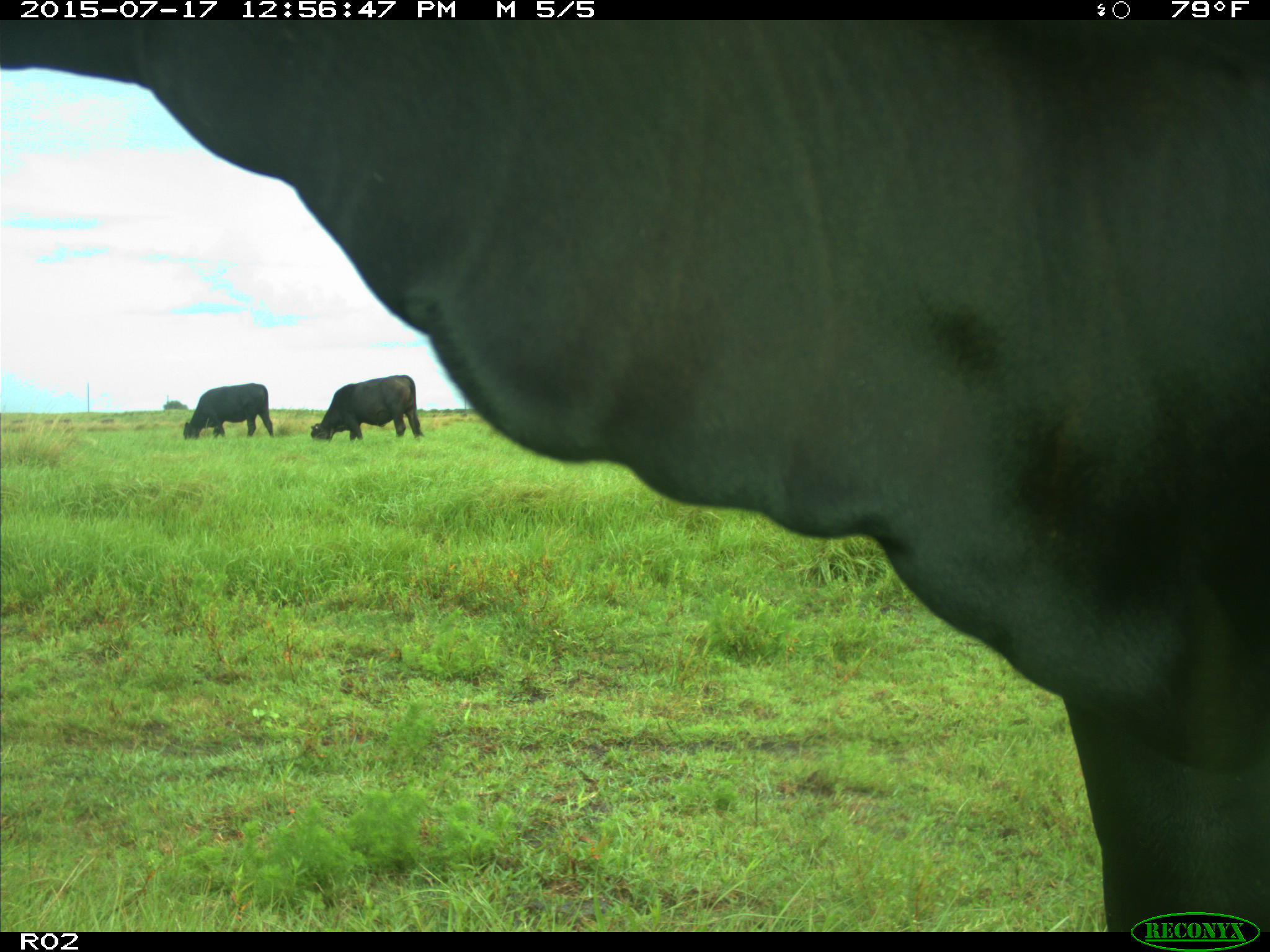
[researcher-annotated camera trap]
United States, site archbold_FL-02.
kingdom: Animalia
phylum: Chordata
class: Mammalia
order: Artiodactyla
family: Bovidae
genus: Bos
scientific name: Bos taurus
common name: domestic cow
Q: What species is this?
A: Bos taurus (domestic cow).